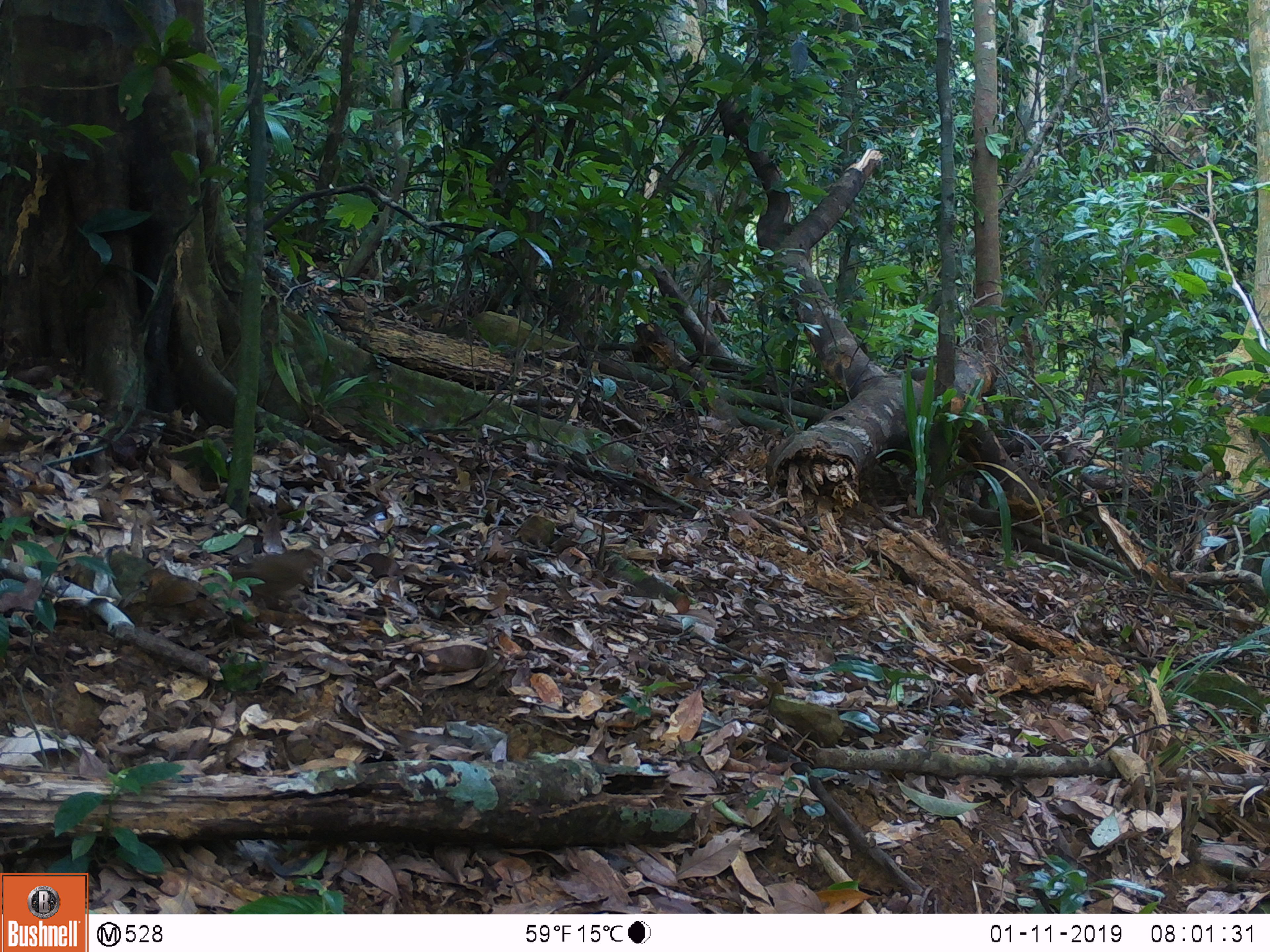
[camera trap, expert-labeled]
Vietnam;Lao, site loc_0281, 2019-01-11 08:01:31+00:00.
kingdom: Animalia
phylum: Chordata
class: Aves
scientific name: Aves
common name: bird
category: unidentified bird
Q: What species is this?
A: Unidentified bird (bird) (Aves).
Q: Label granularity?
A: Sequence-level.